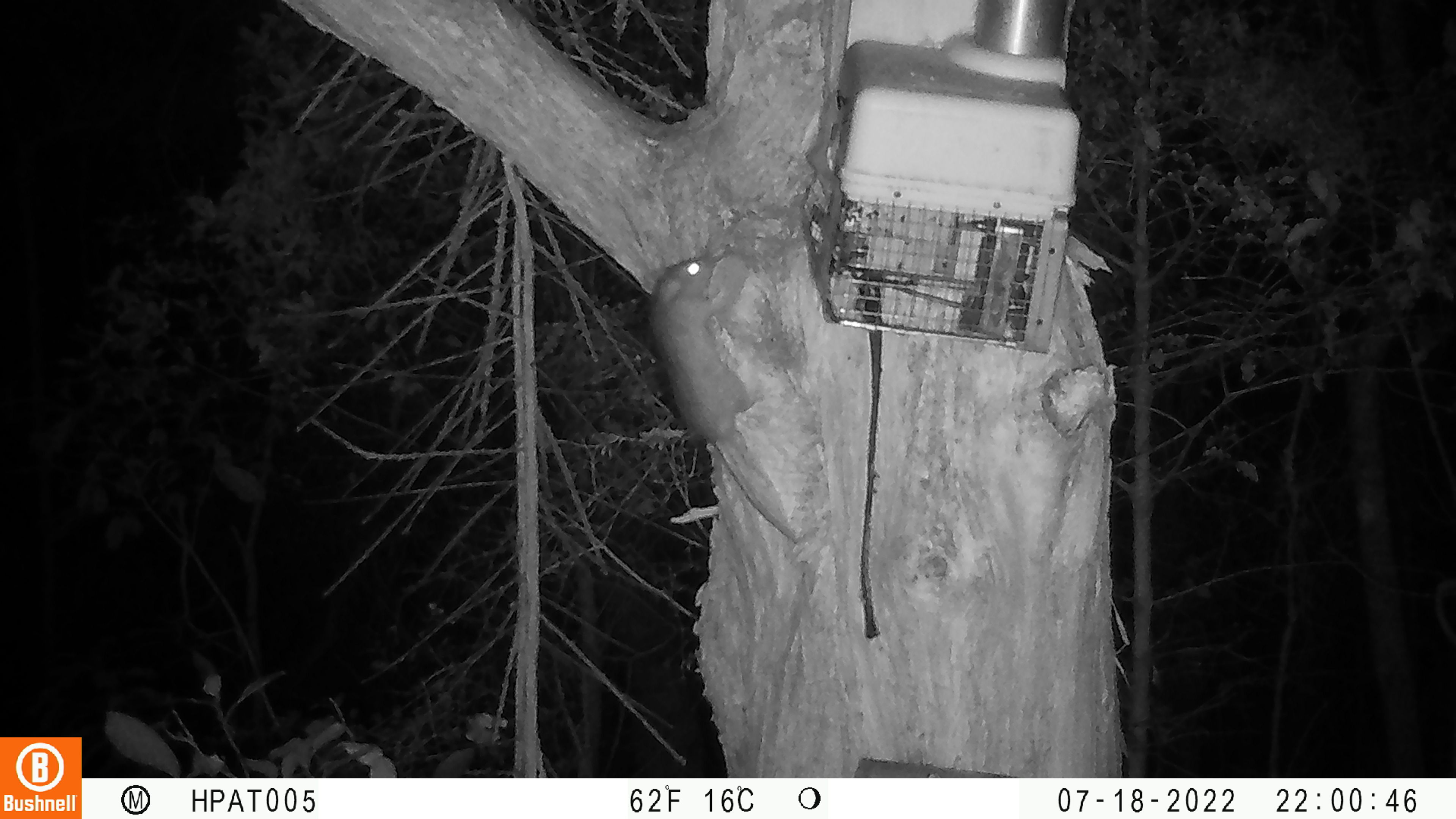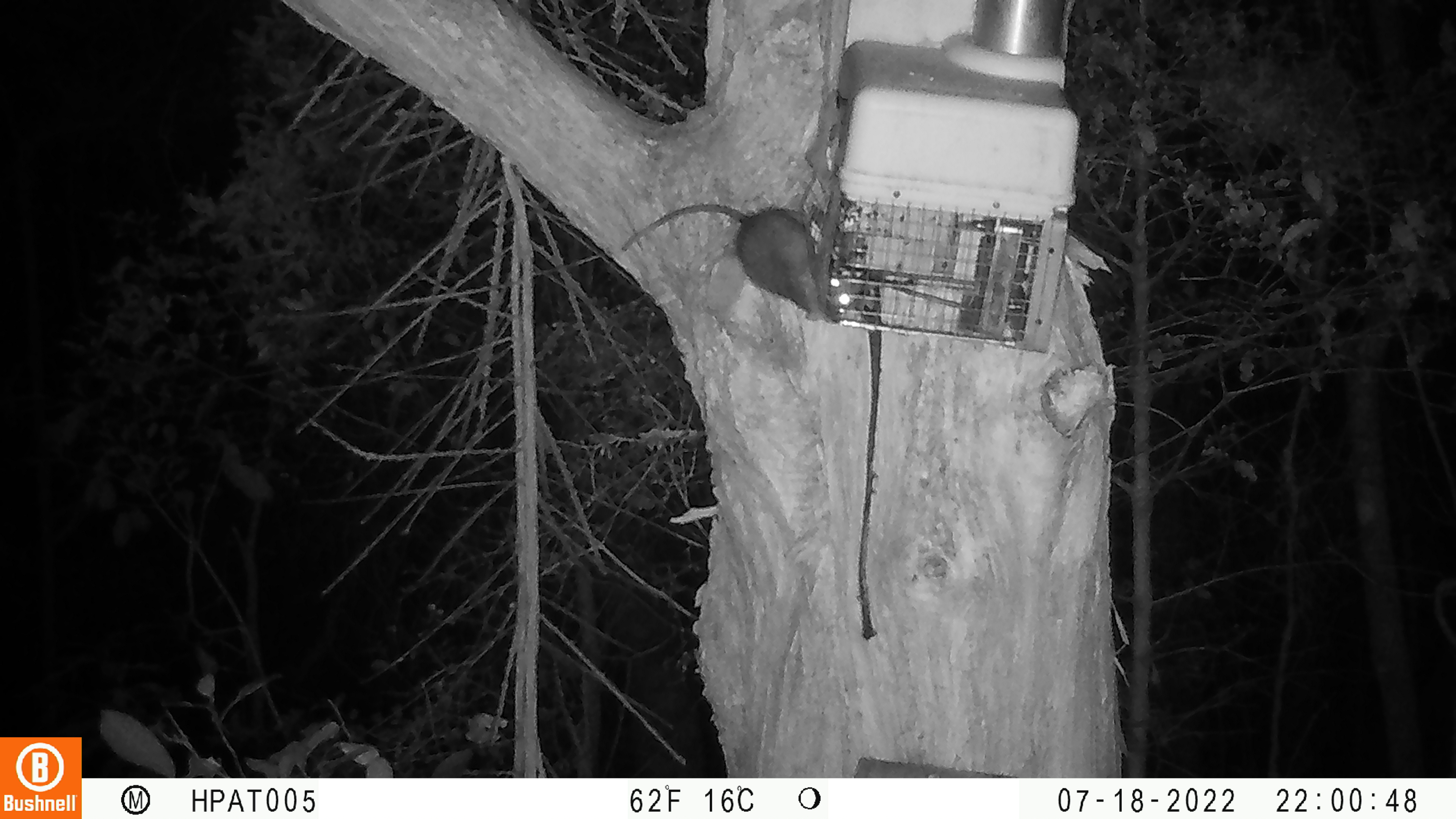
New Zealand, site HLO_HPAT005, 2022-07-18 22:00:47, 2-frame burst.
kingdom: Animalia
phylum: Chordata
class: Mammalia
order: Rodentia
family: Muridae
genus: Rattus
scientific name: Rattus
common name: rat